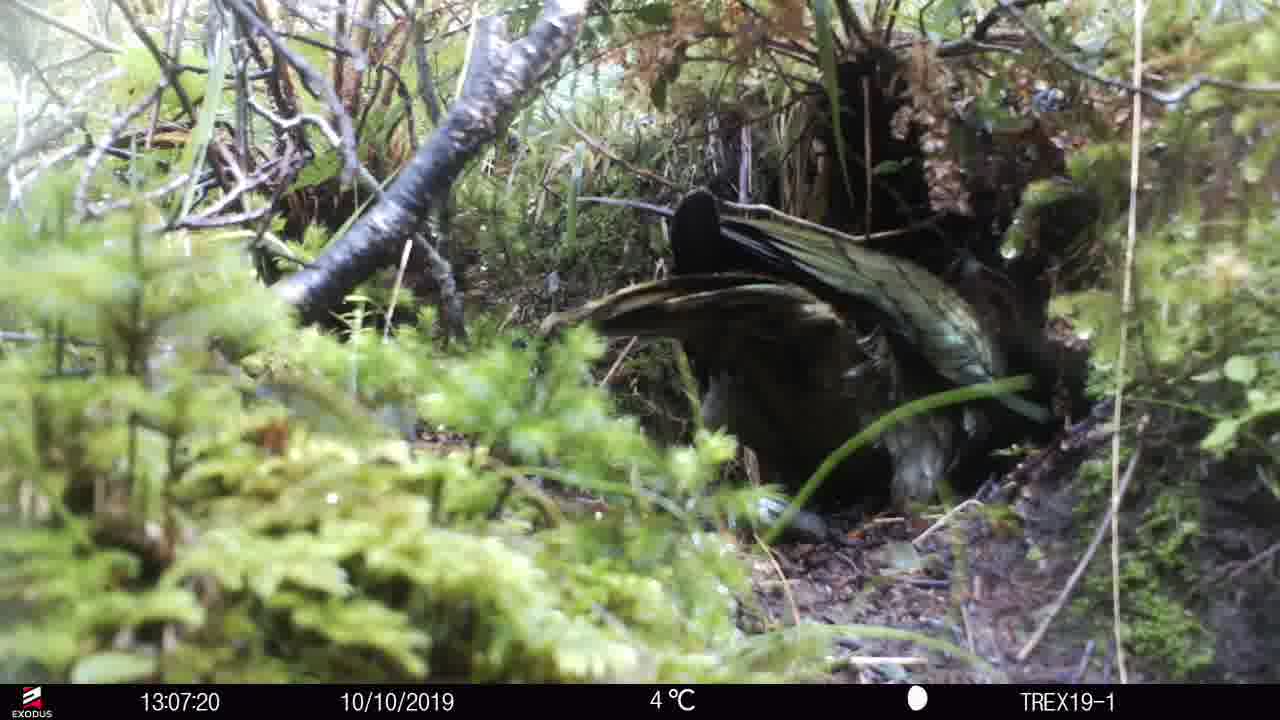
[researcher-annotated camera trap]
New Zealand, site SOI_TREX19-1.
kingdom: Animalia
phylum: Chordata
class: Aves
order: Psittaciformes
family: Strigopidae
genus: Nestor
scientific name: Nestor notabilis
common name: kea